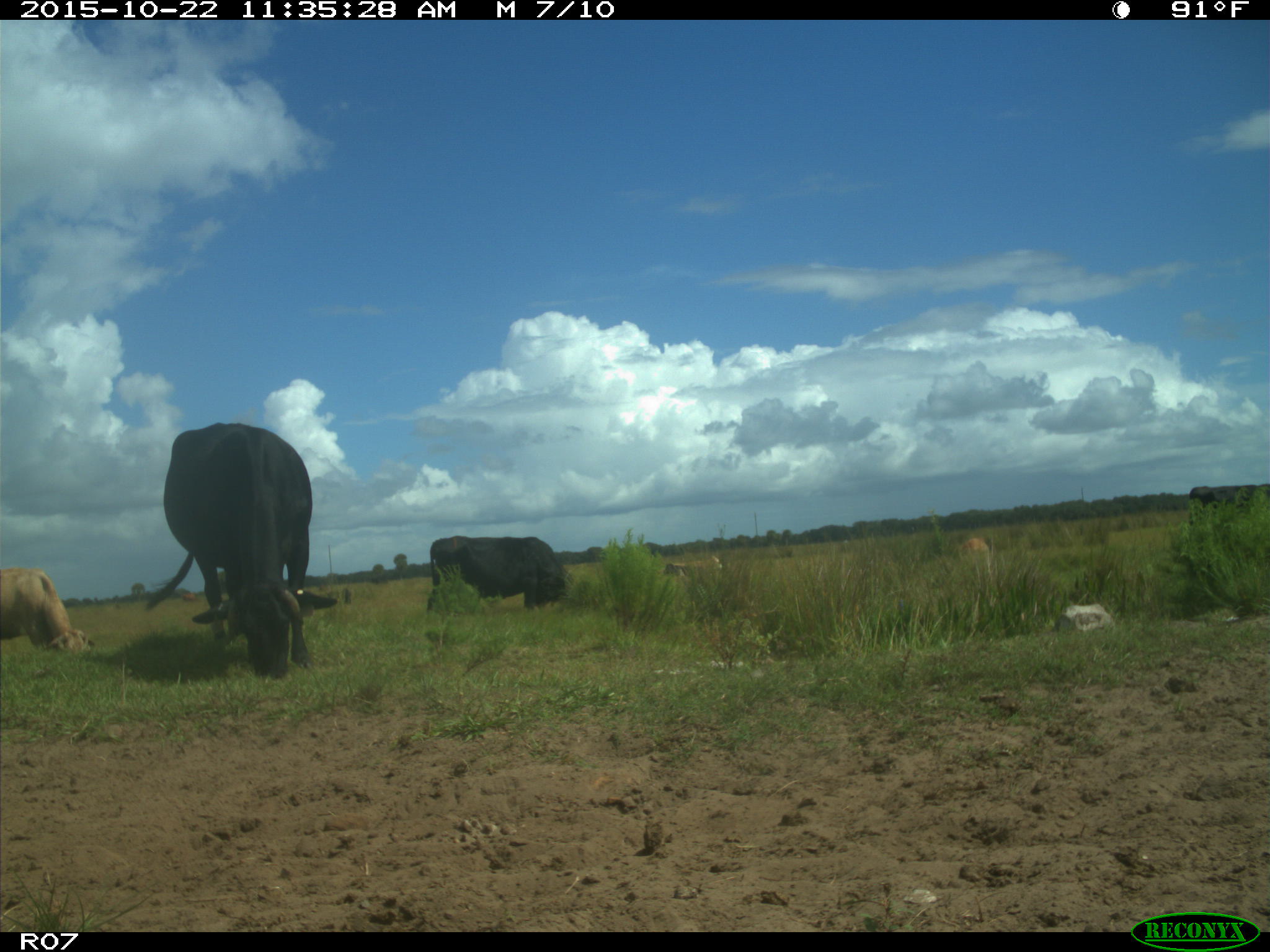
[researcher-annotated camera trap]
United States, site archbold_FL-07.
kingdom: Animalia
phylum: Chordata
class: Mammalia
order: Artiodactyla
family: Bovidae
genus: Bos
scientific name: Bos taurus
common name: domestic cow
Bos taurus (domestic cow).